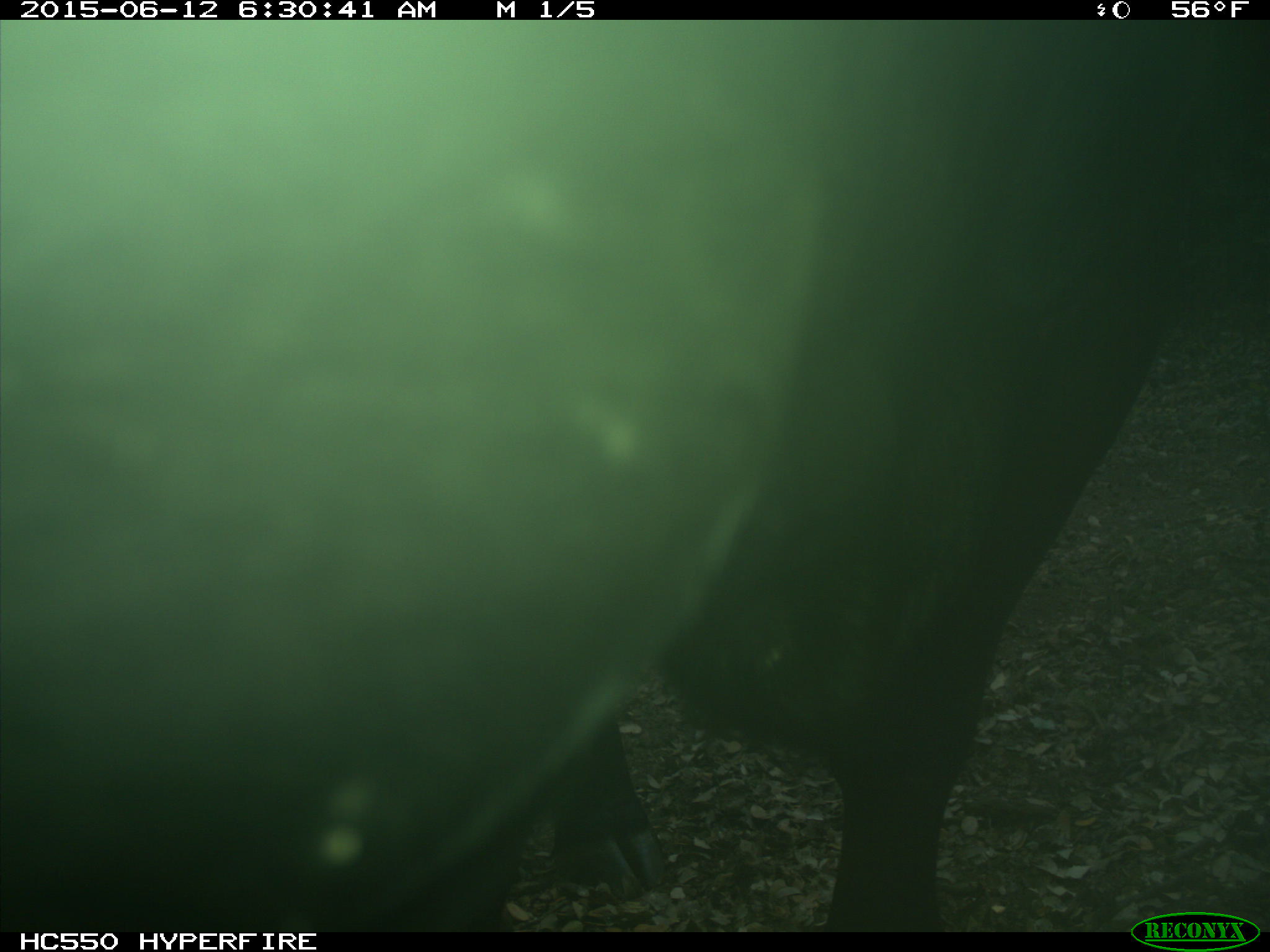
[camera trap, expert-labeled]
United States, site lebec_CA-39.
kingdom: Animalia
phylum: Chordata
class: Mammalia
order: Artiodactyla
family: Bovidae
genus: Bos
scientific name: Bos taurus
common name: domestic cow